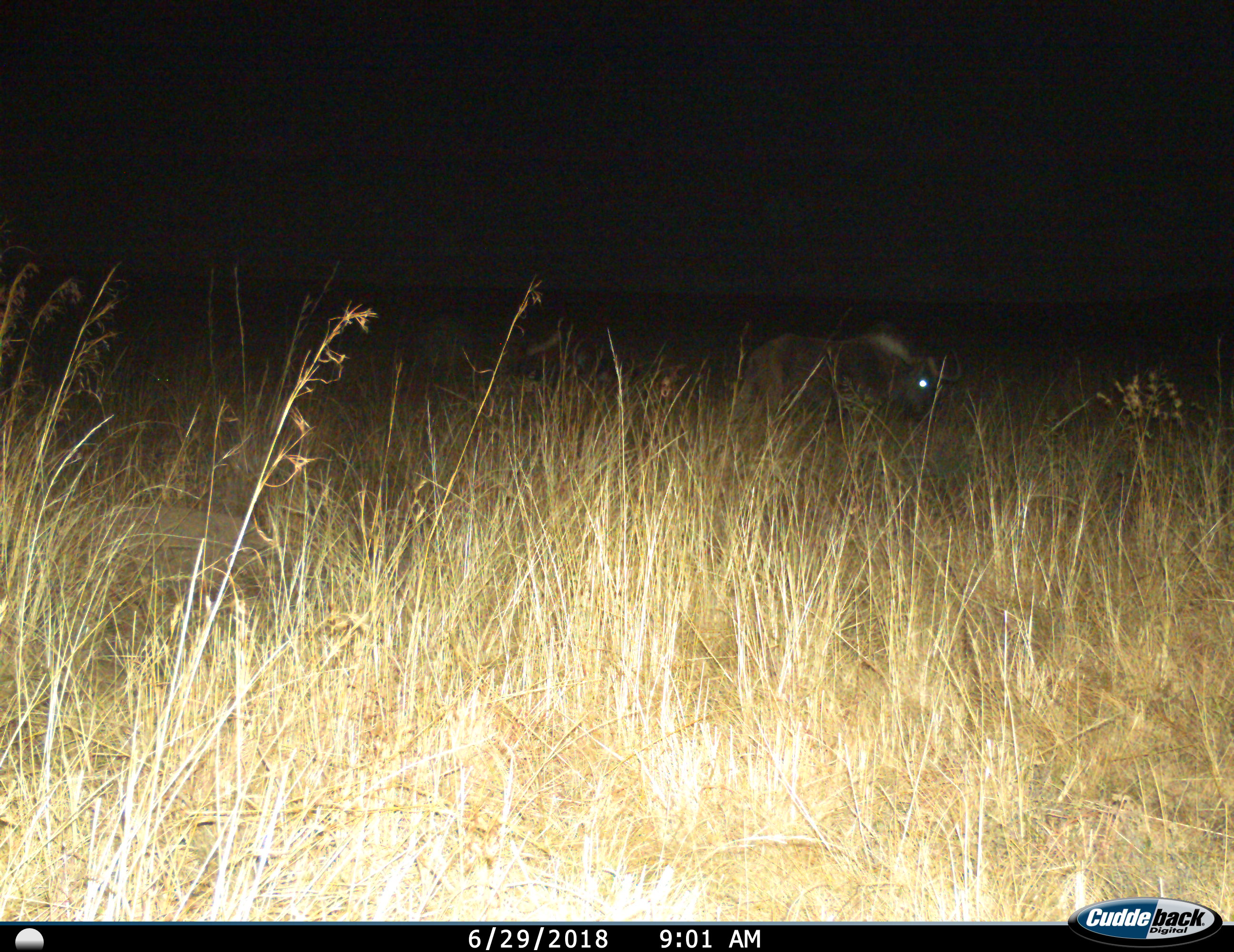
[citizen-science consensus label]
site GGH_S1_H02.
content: unidentified animal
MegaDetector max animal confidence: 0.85